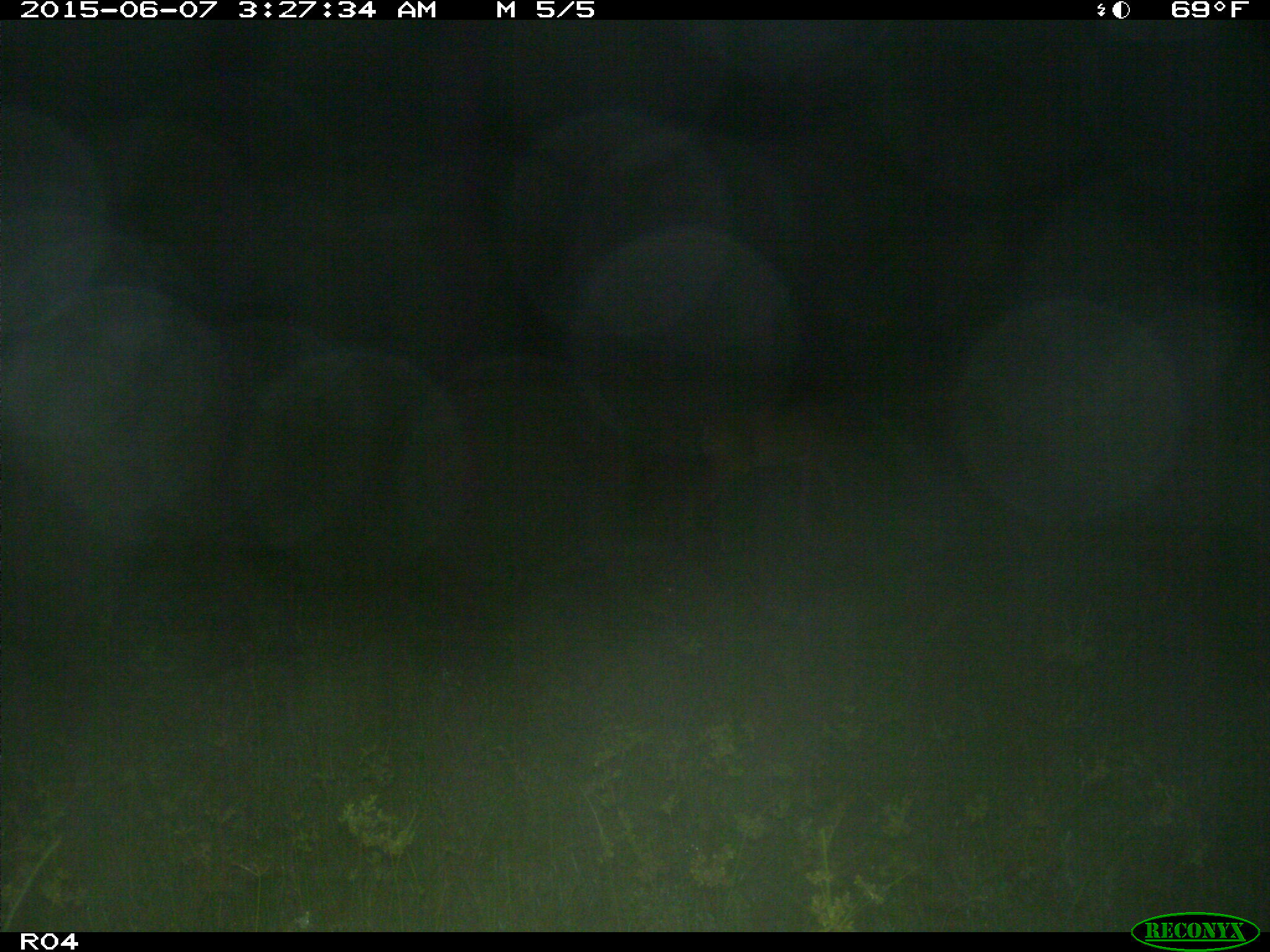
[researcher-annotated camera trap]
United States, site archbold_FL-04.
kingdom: Animalia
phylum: Chordata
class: Mammalia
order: Artiodactyla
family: Cervidae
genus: Odocoileus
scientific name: Odocoileus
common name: deer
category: unidentified deer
Unidentified deer (deer) (Odocoileus).